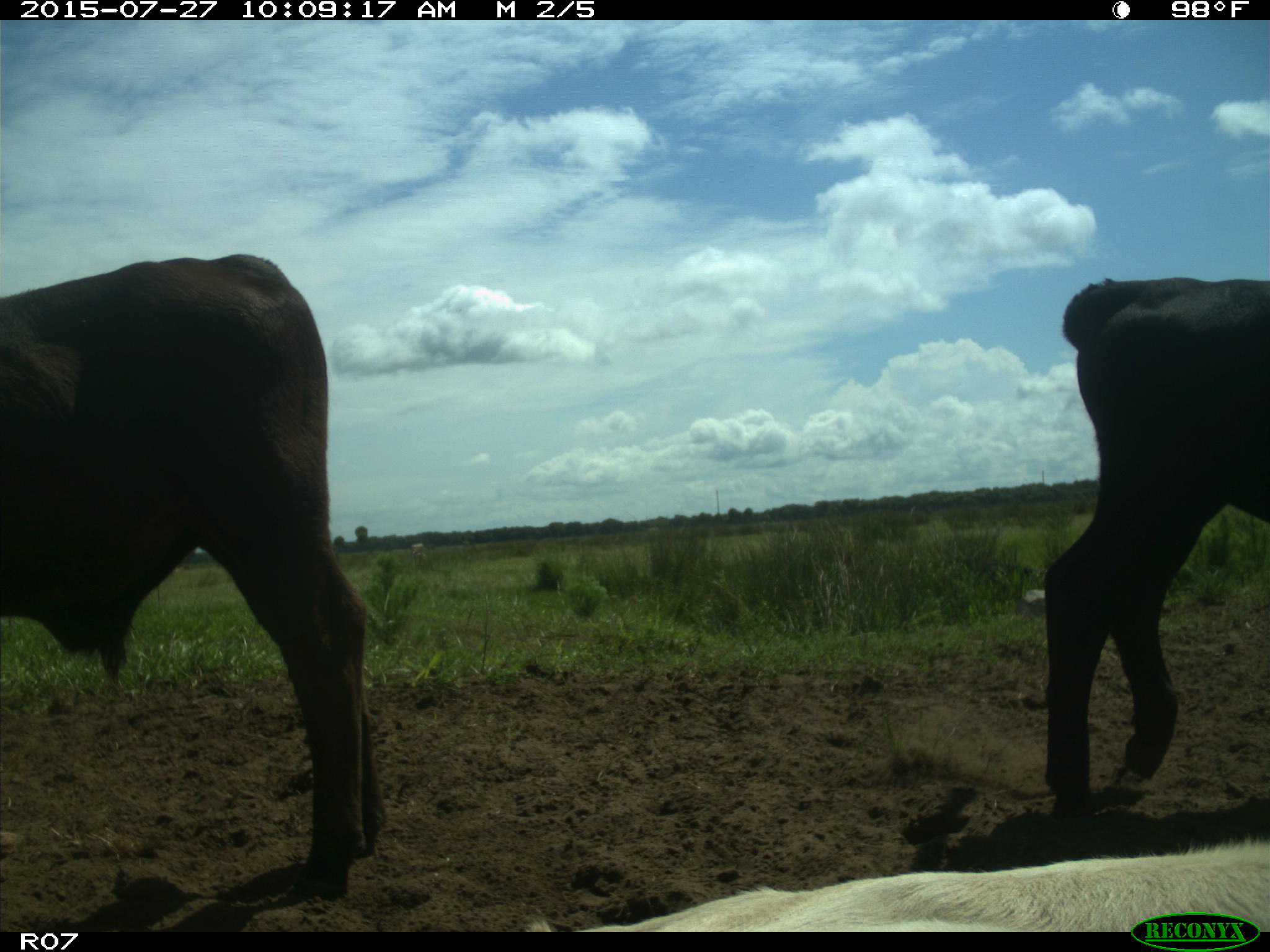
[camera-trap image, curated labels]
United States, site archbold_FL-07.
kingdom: Animalia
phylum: Chordata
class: Mammalia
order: Artiodactyla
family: Bovidae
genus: Bos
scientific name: Bos taurus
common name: domestic cow